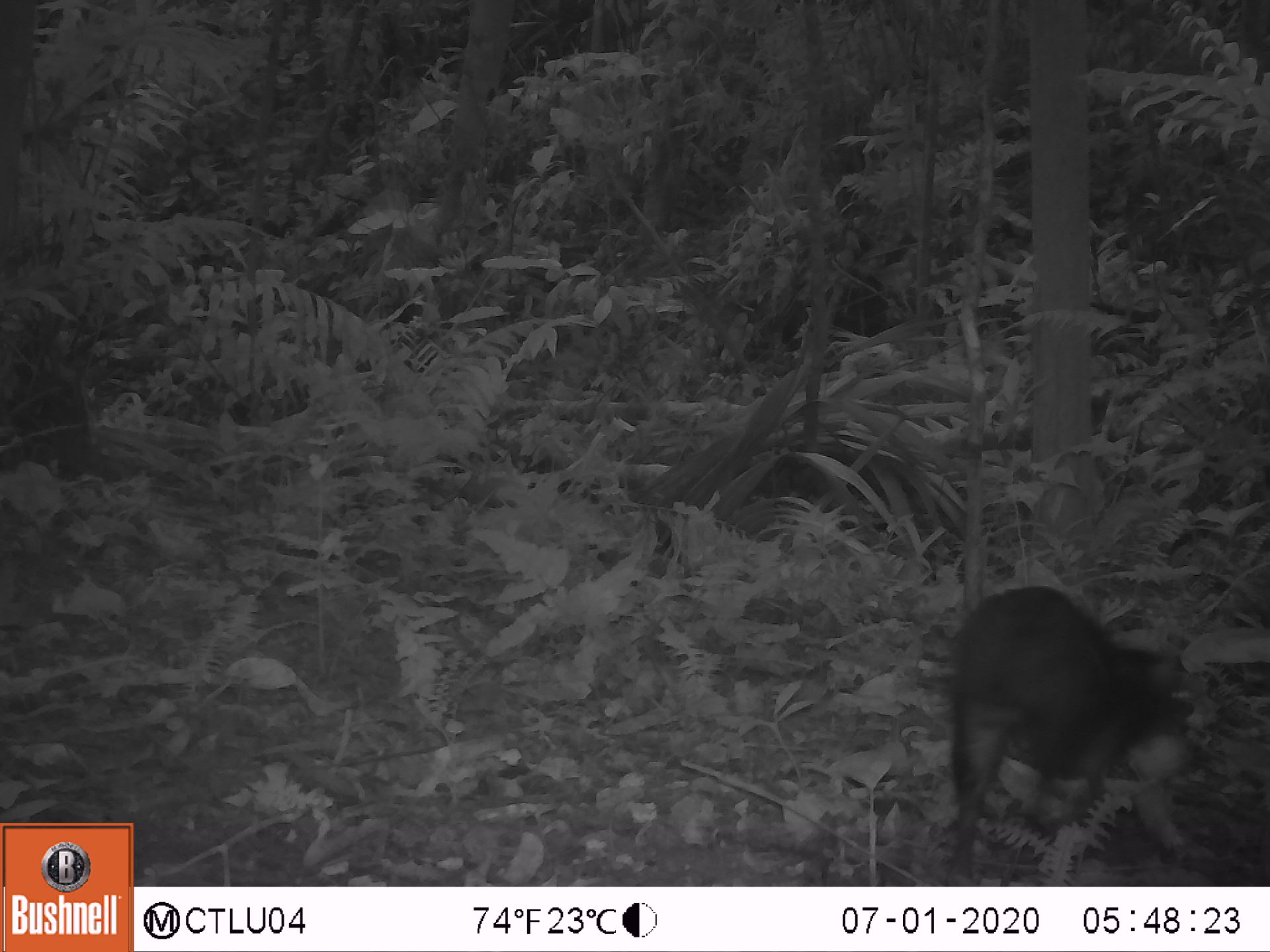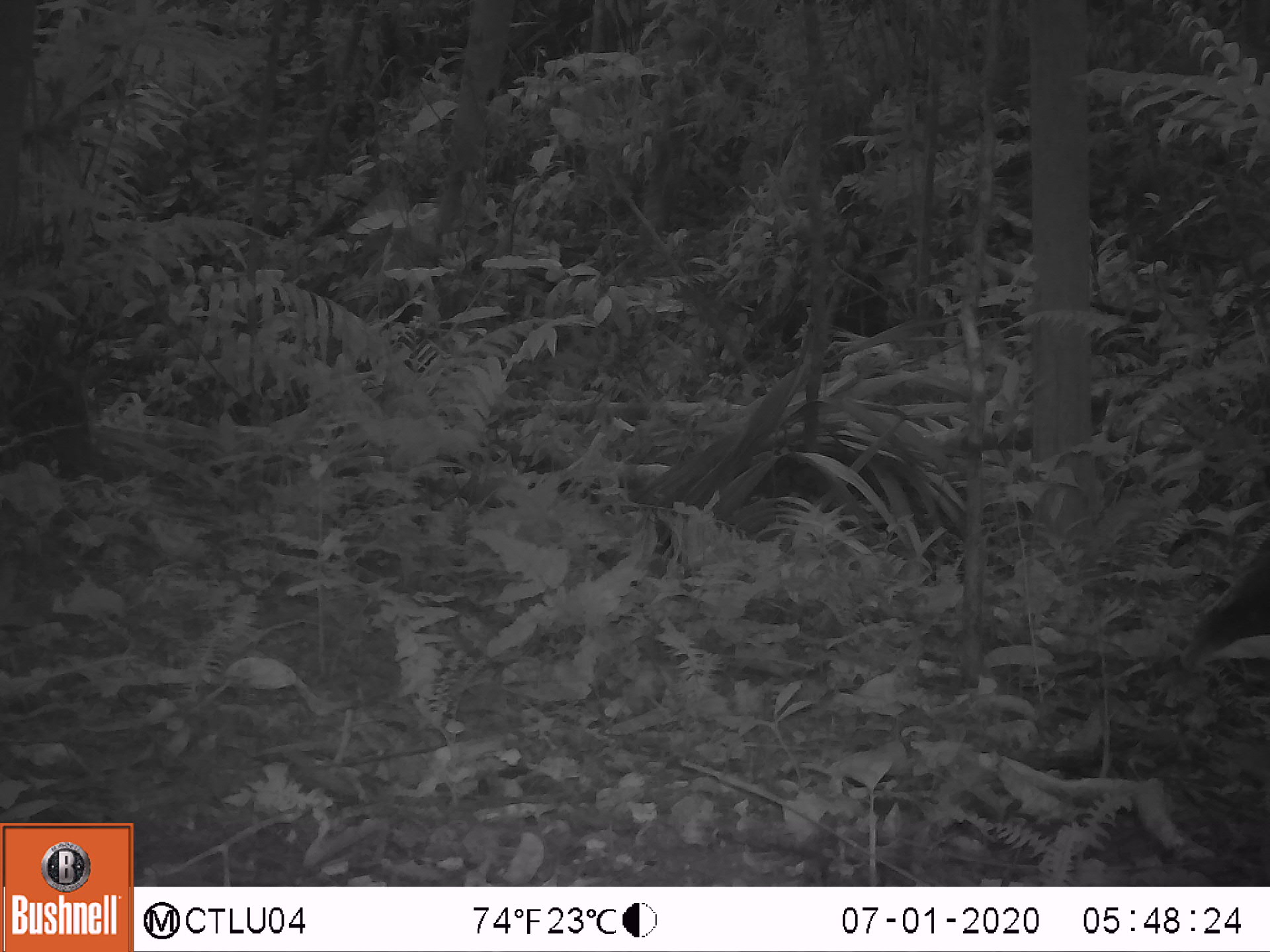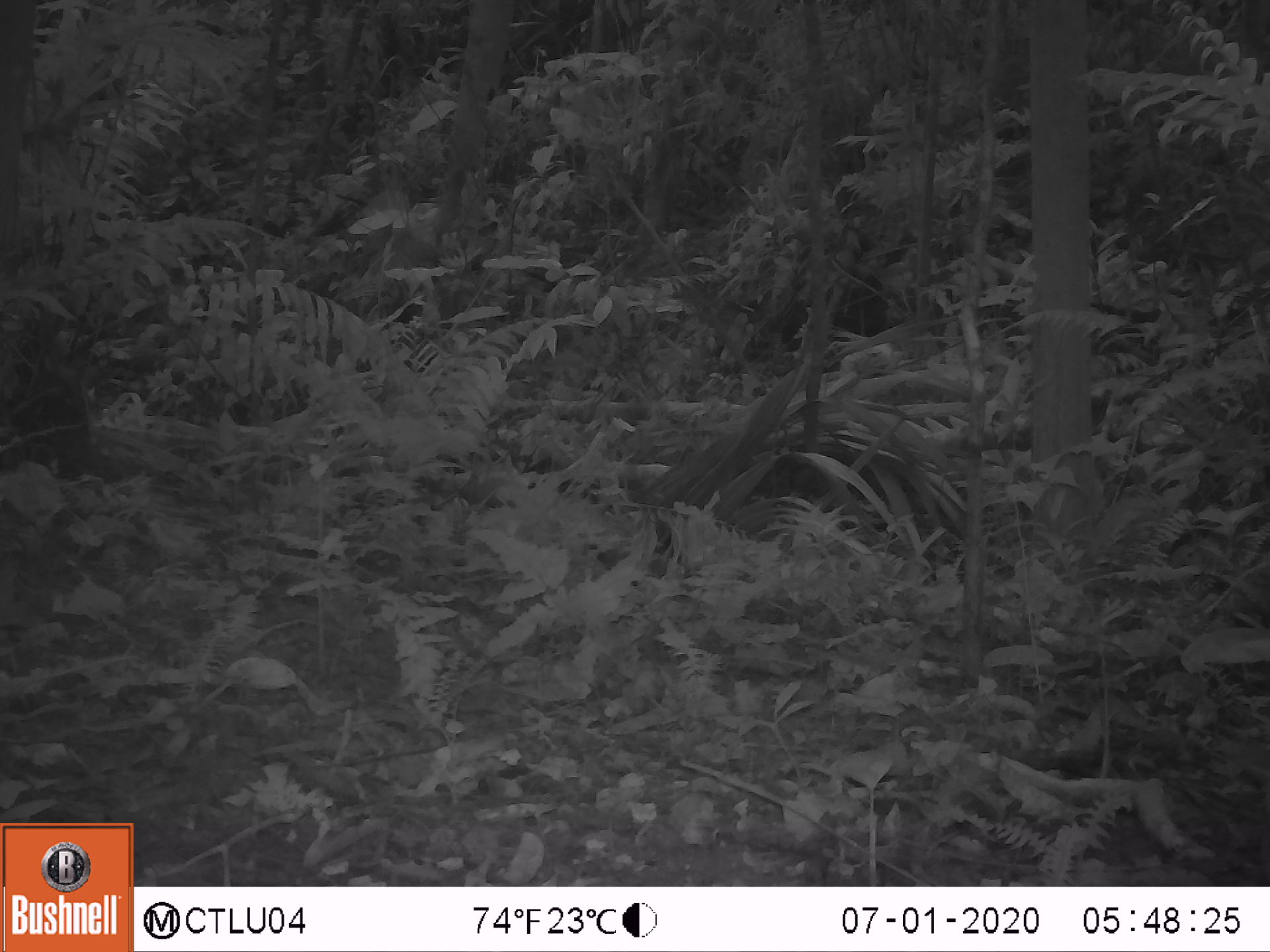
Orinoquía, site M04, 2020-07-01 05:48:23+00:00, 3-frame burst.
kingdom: Animalia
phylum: Chordata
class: Mammalia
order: Rodentia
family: Dasyproctidae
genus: Dasyprocta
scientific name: Dasyprocta fuliginosa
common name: black agouti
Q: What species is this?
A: Black agouti (Dasyprocta fuliginosa).